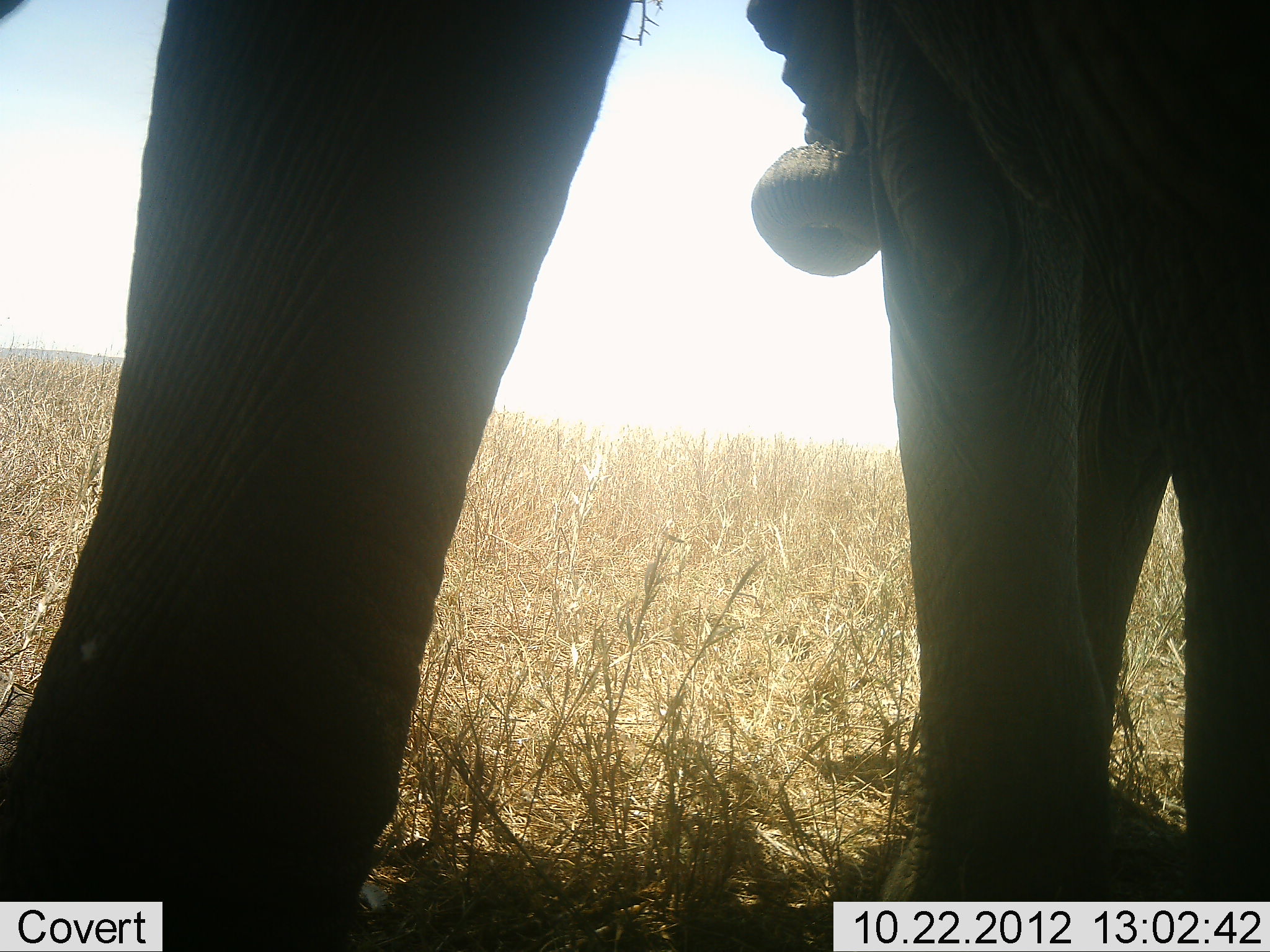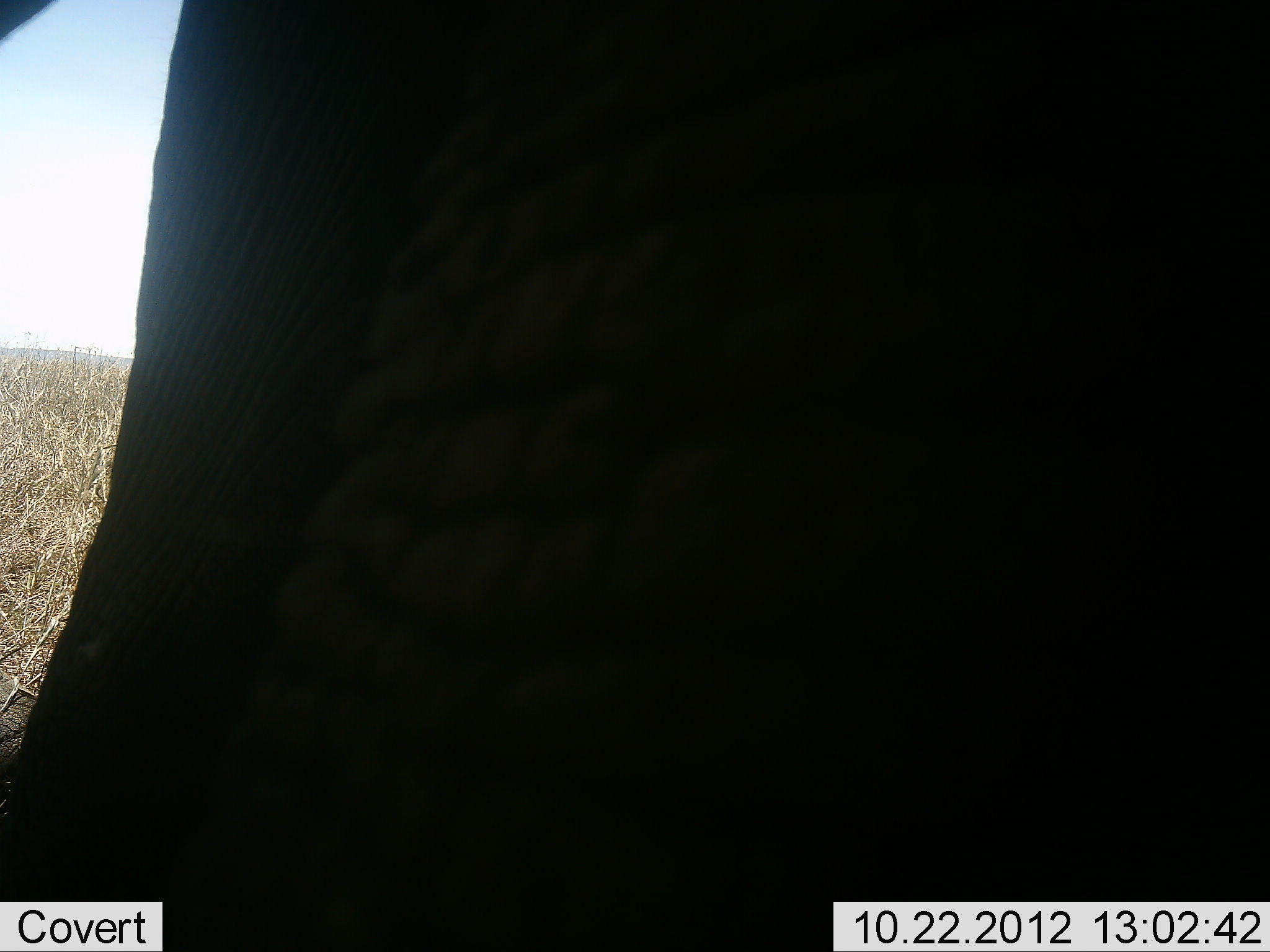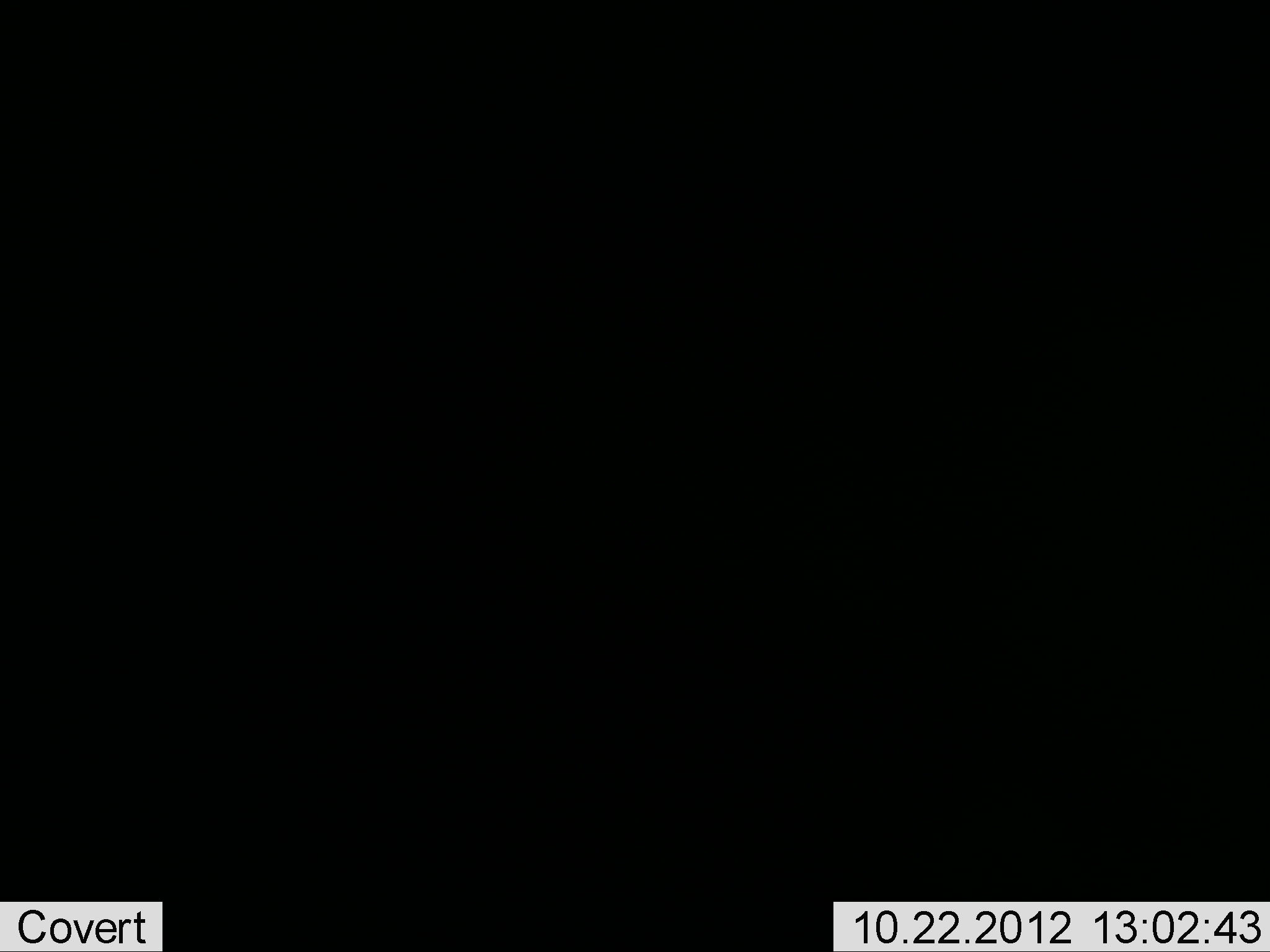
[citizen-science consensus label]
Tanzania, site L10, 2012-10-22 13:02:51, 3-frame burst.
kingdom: Animalia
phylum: Chordata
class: Mammalia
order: Proboscidea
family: Elephantidae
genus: Loxodonta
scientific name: Loxodonta africana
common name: african bush elephant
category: elephant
Elephant (african bush elephant) (Loxodonta africana), count 2. Behavior (volunteer vote fractions): standing 60%, resting 0%, moving 40%, interacting 10%. Young present (vote fraction): 20%. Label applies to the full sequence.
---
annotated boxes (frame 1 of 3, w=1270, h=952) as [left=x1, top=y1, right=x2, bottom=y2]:
animal: [left=0, top=0, right=633, bottom=951]; [left=743, top=0, right=1270, bottom=952]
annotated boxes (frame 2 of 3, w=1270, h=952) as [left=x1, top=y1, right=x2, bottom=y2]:
animal: [left=1, top=1, right=1269, bottom=952]